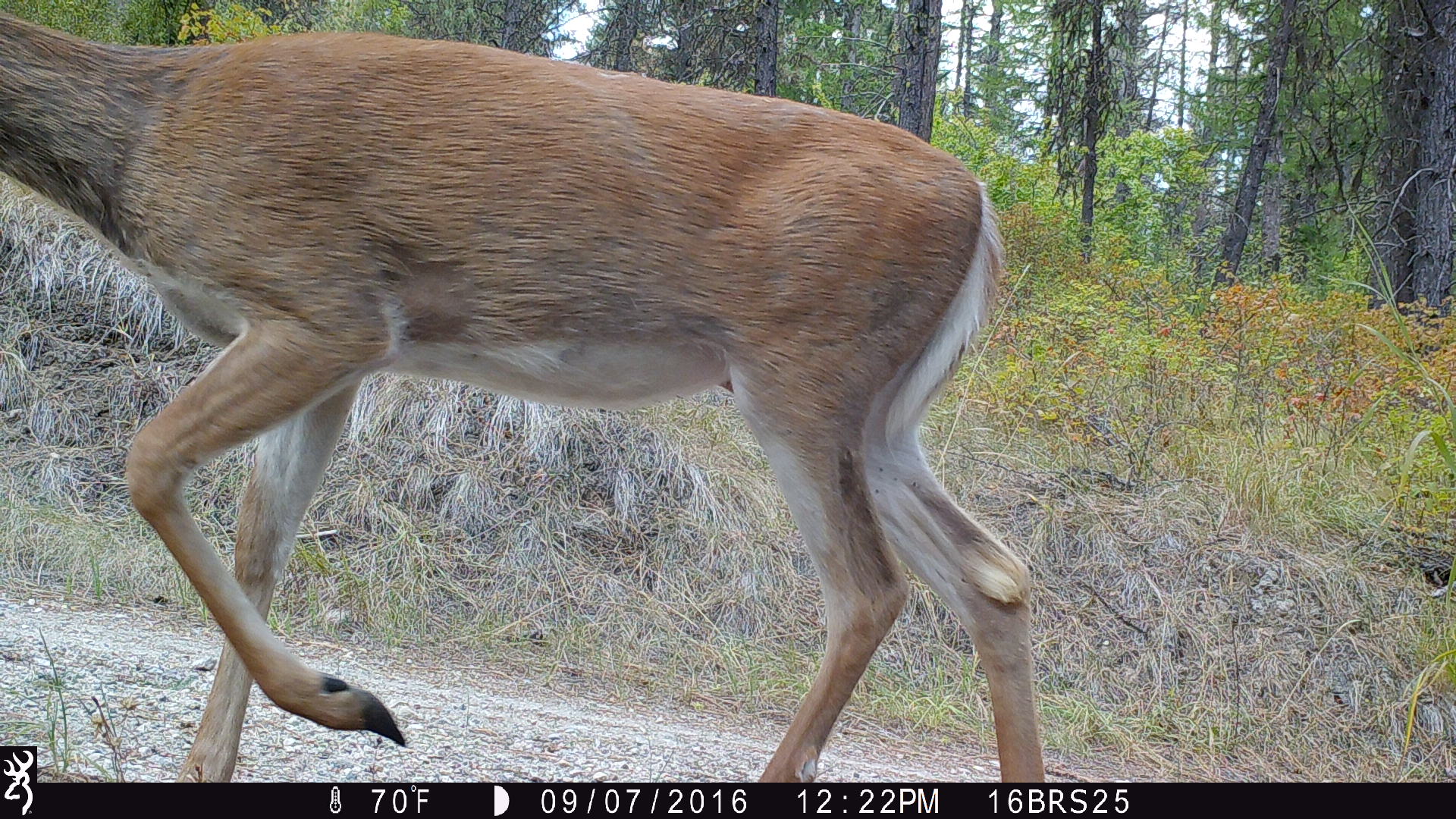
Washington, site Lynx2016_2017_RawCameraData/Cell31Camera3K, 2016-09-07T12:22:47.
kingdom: Animalia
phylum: Chordata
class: Mammalia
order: Artiodactyla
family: Cervidae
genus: Odocoileus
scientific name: Odocoileus virginianus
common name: white-tailed deer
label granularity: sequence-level